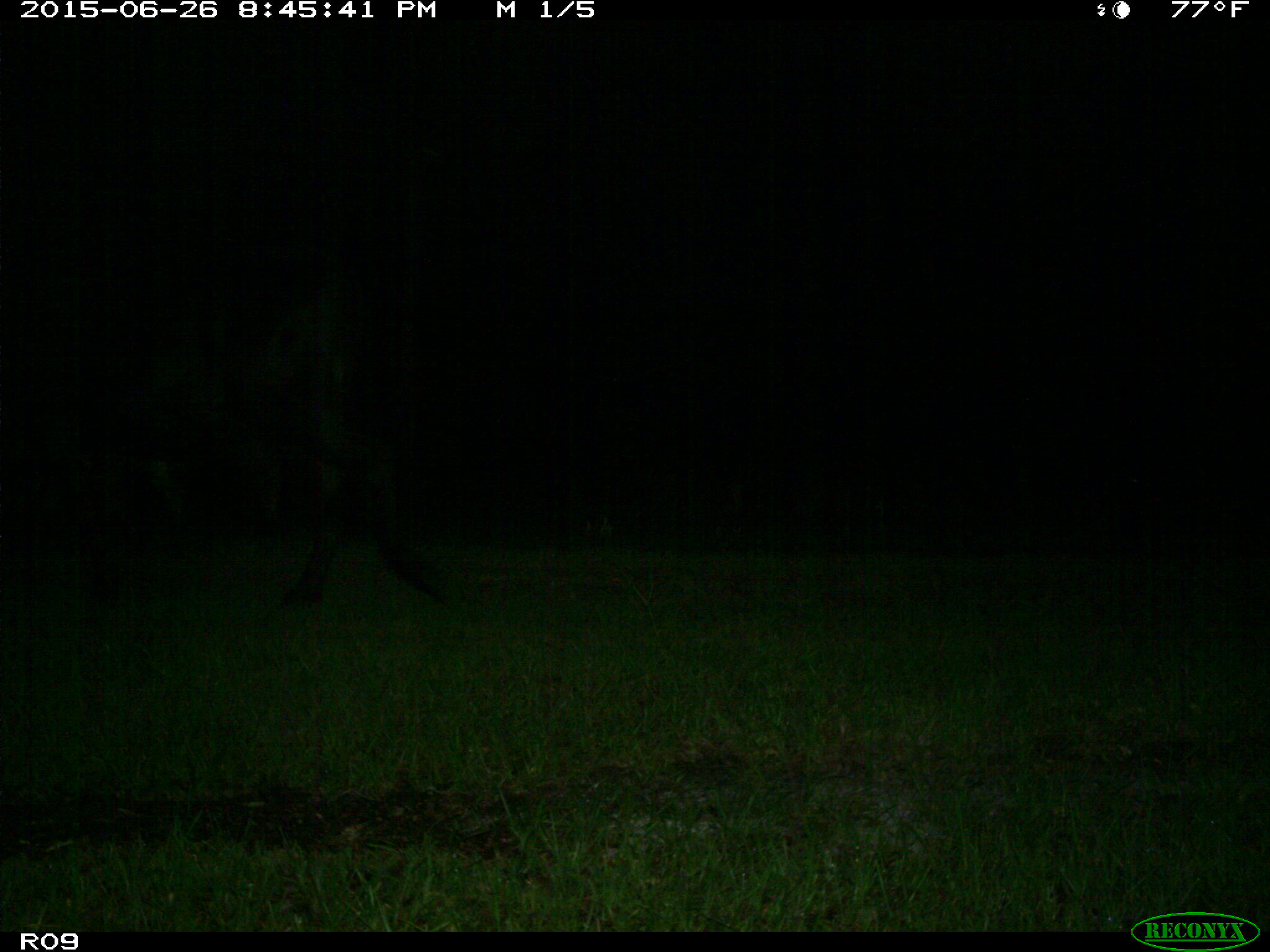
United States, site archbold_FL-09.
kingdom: Animalia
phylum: Chordata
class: Mammalia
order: Artiodactyla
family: Bovidae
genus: Bos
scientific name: Bos taurus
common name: domestic cow